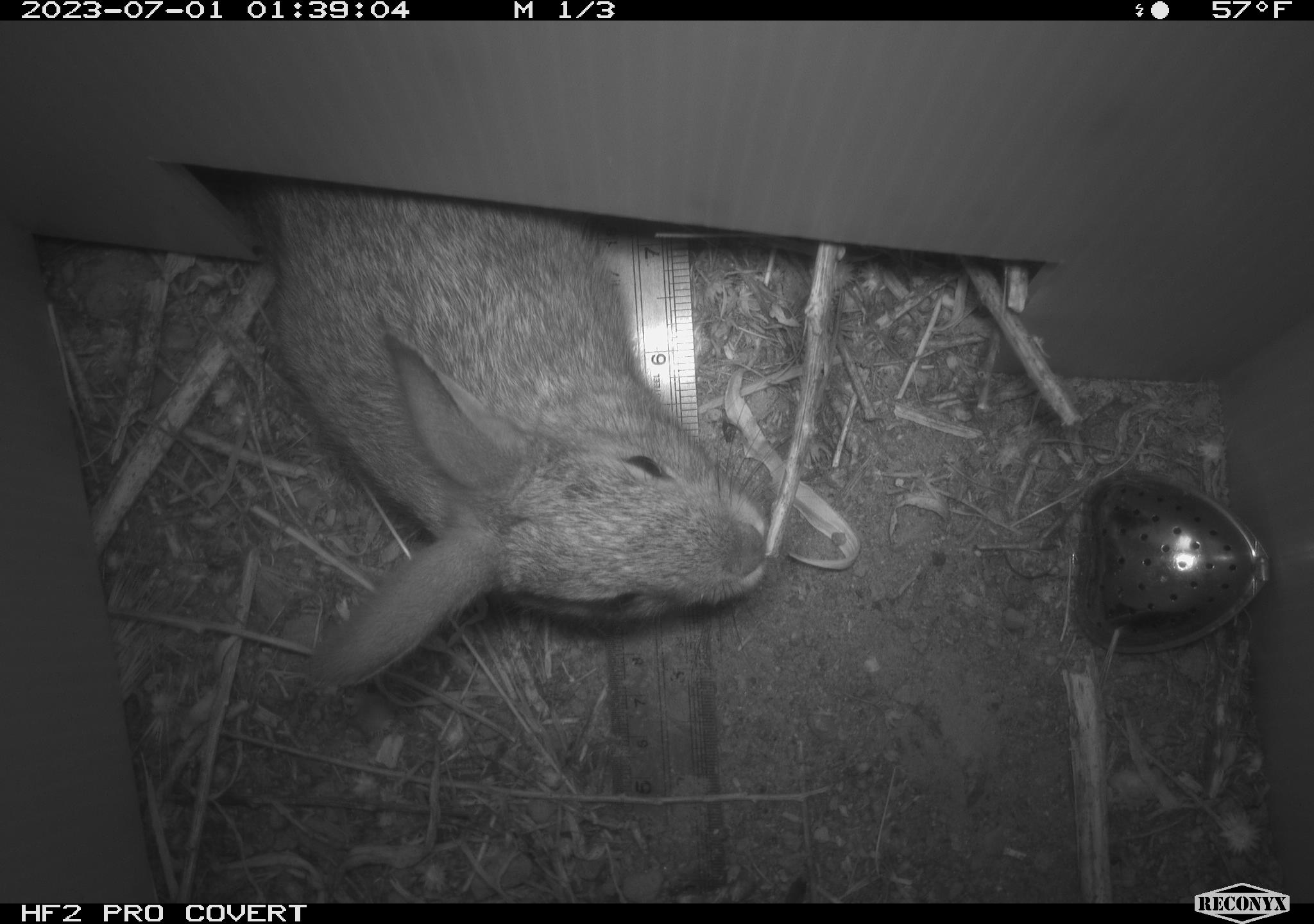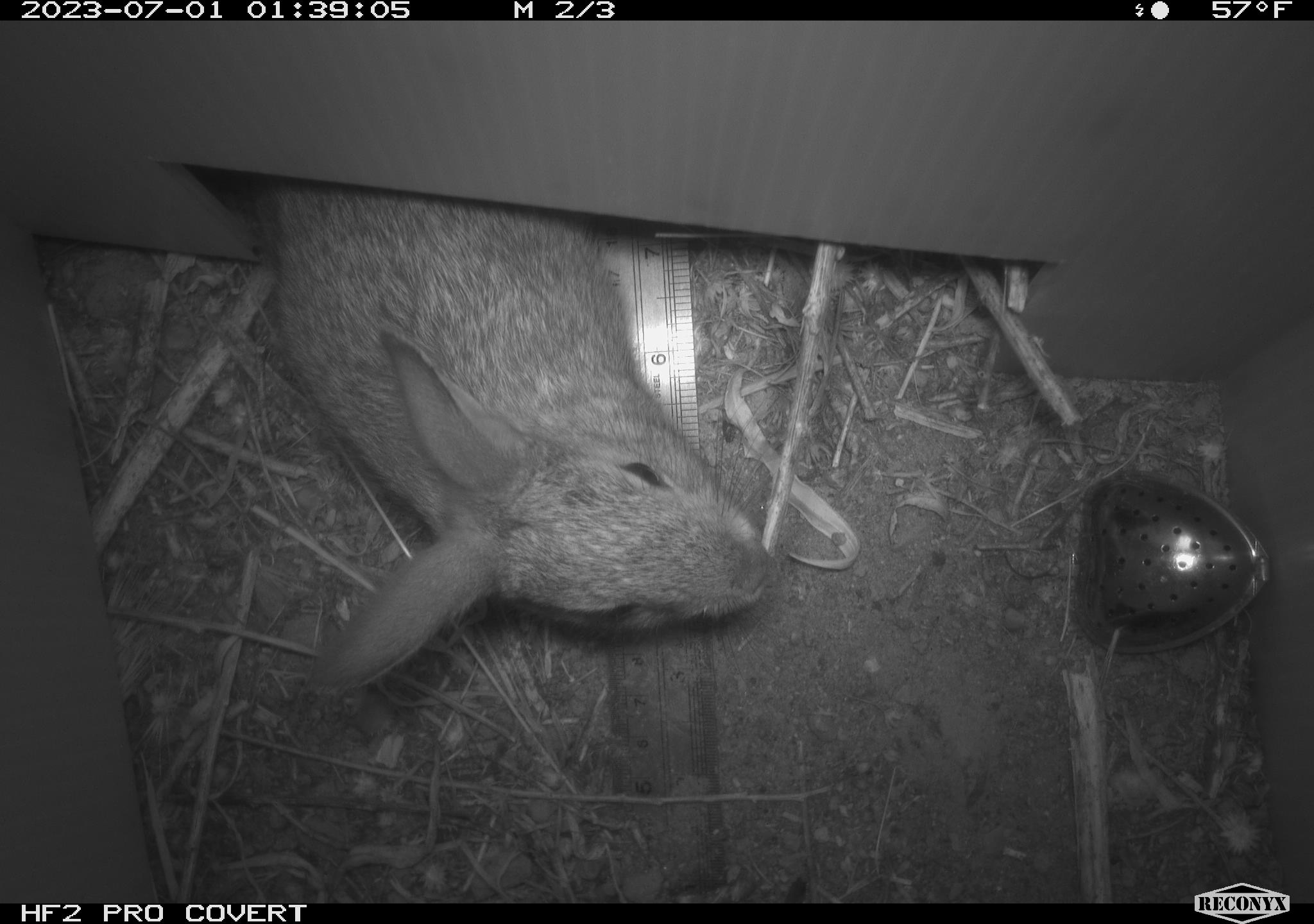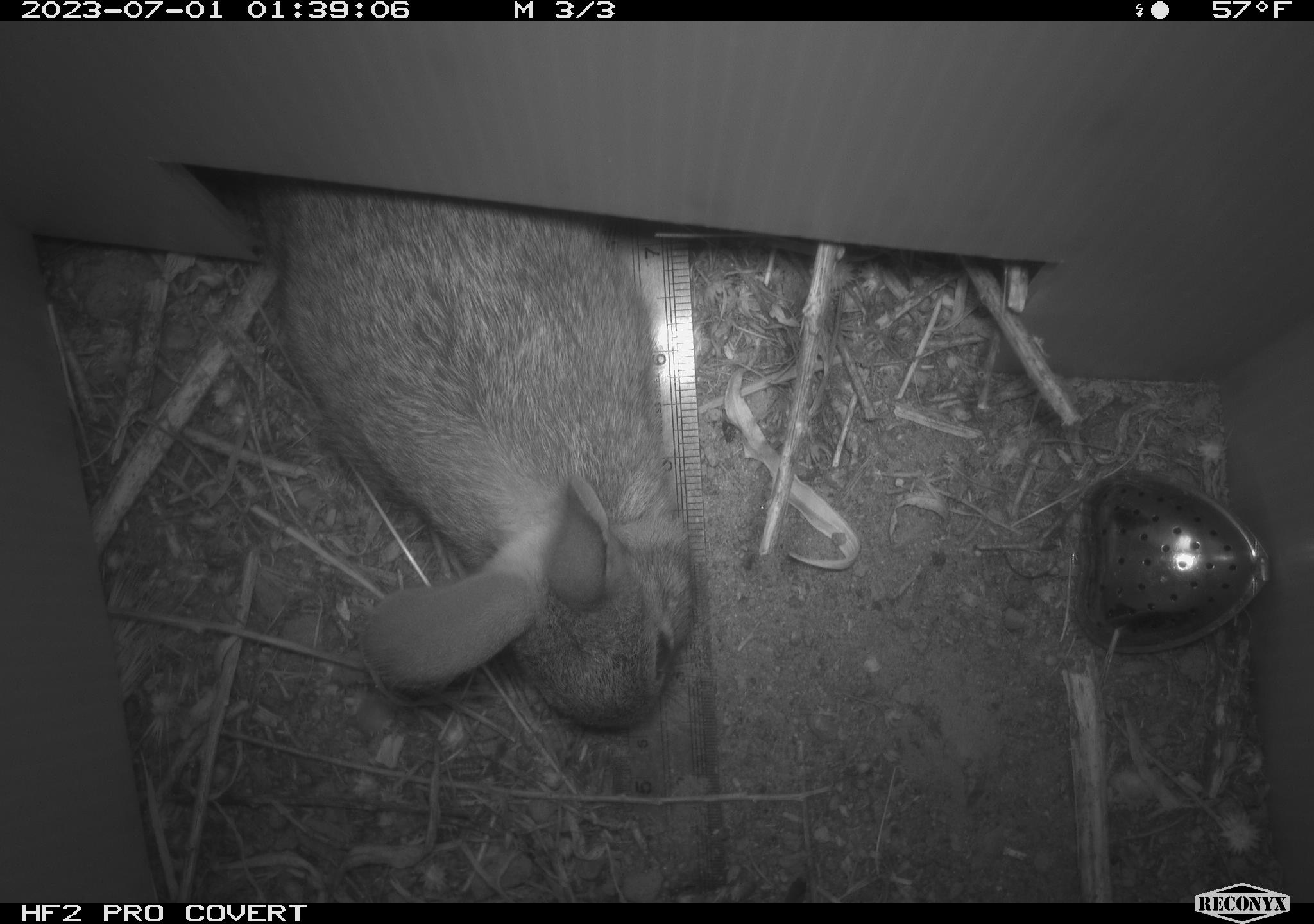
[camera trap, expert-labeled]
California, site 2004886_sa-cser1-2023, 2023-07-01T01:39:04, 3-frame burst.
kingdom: Animalia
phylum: Chordata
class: Mammalia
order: Lagomorpha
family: Leporidae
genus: Sylvilagus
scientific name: Sylvilagus bachmani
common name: brush rabbit